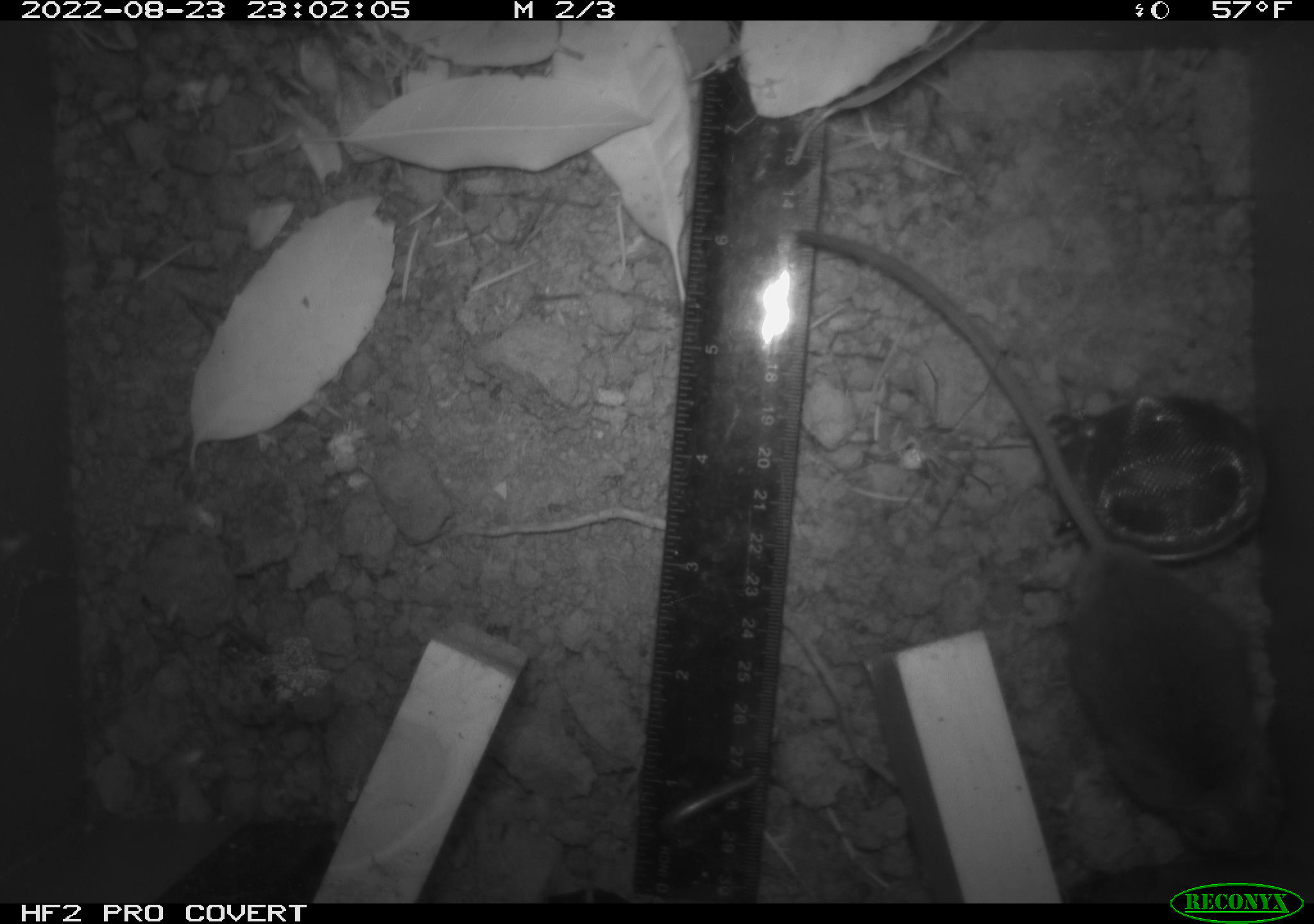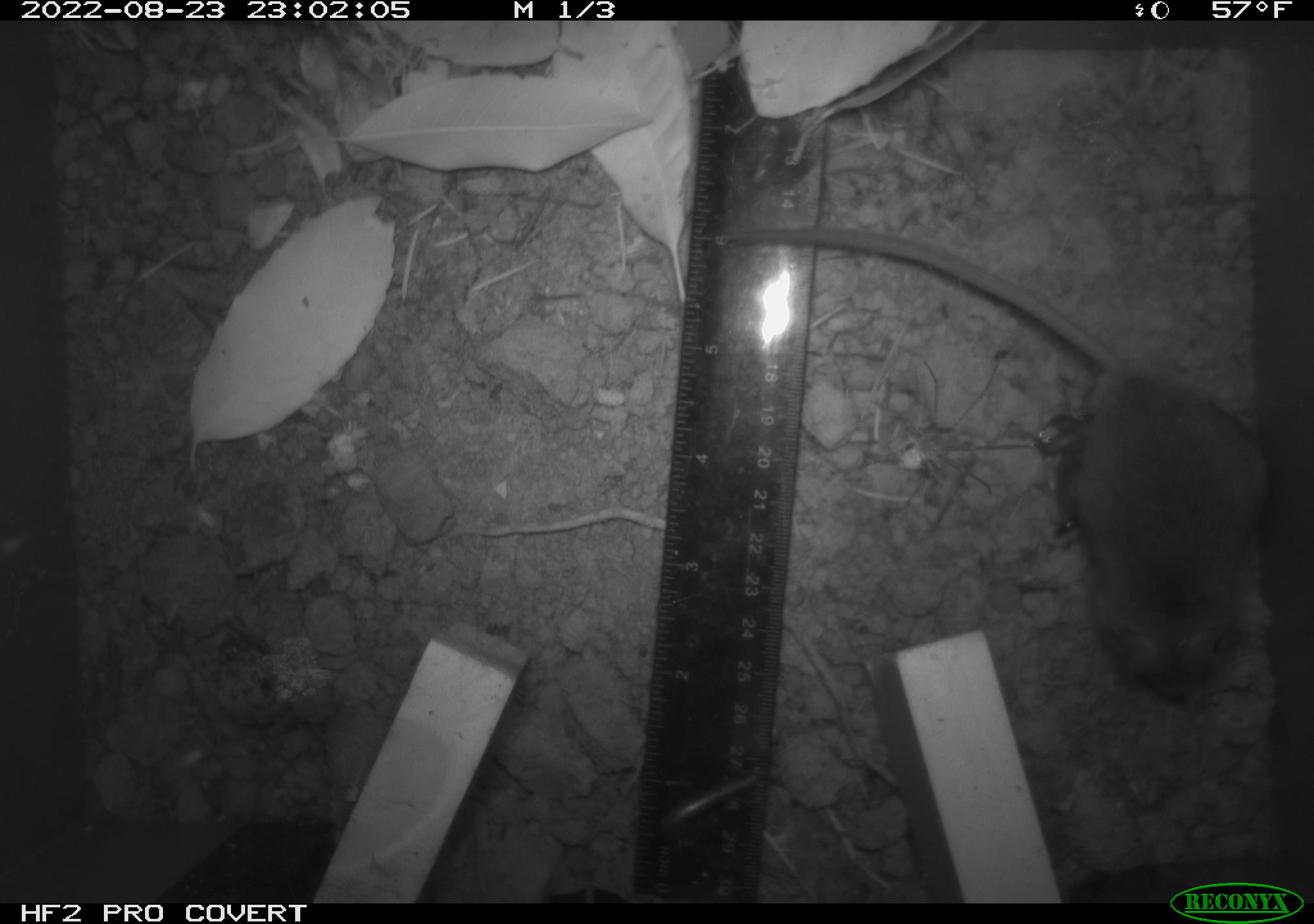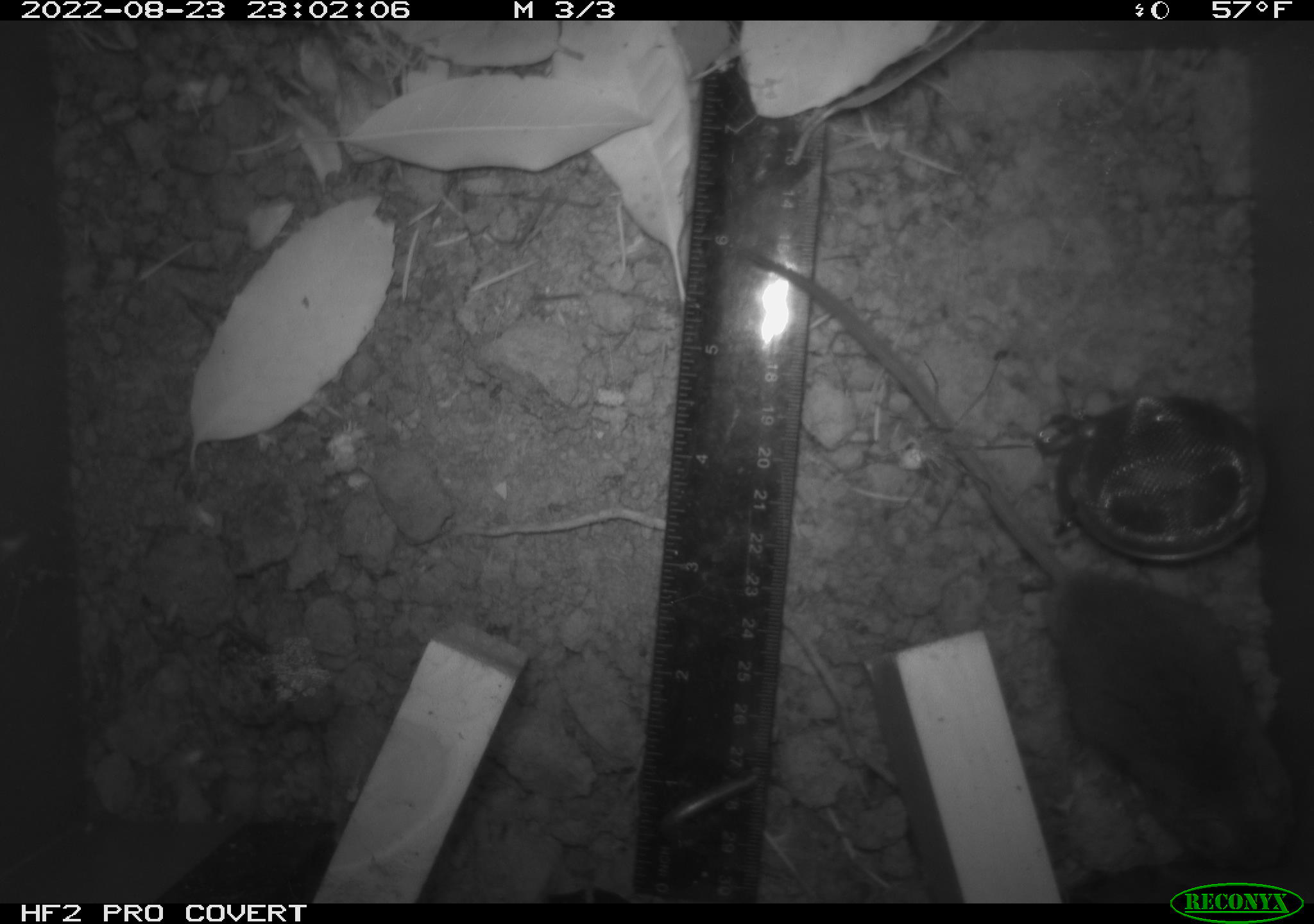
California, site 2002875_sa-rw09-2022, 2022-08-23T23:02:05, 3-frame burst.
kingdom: Animalia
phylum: Chordata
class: Mammalia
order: Rodentia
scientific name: Rodentia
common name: rodent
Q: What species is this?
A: Rodent (Rodentia).